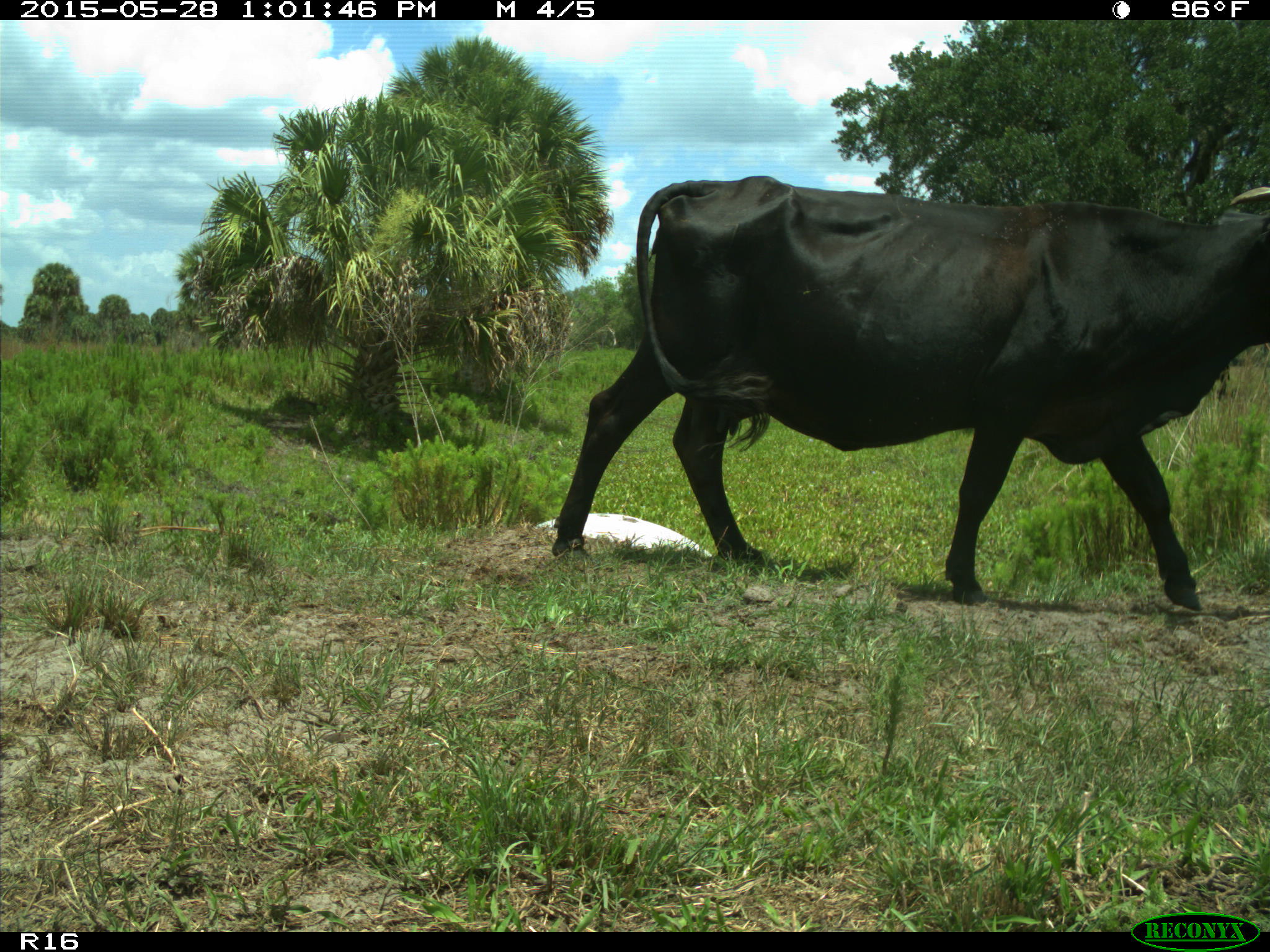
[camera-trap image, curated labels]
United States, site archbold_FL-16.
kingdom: Animalia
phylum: Chordata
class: Mammalia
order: Artiodactyla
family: Bovidae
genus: Bos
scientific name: Bos taurus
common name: domestic cow